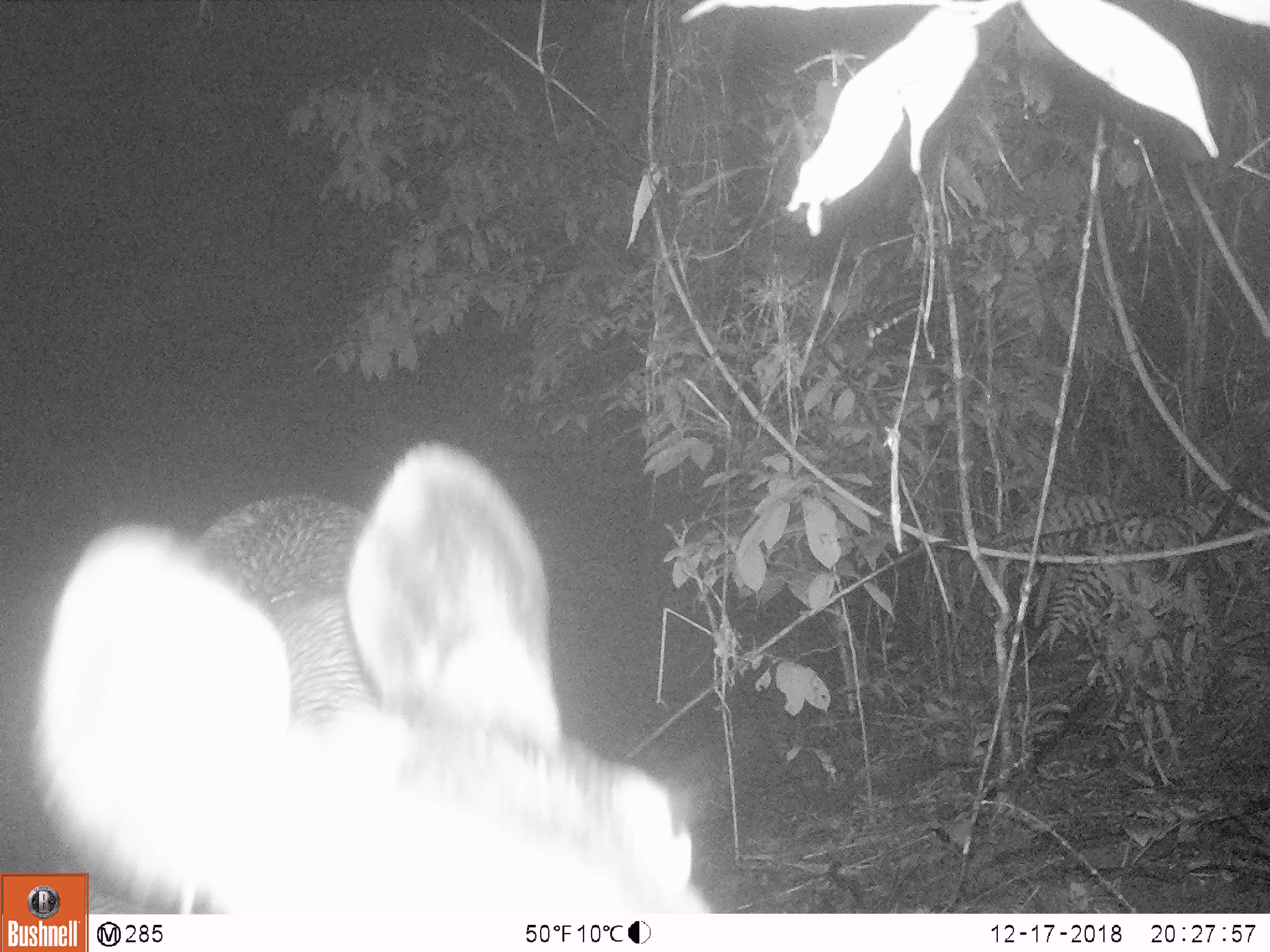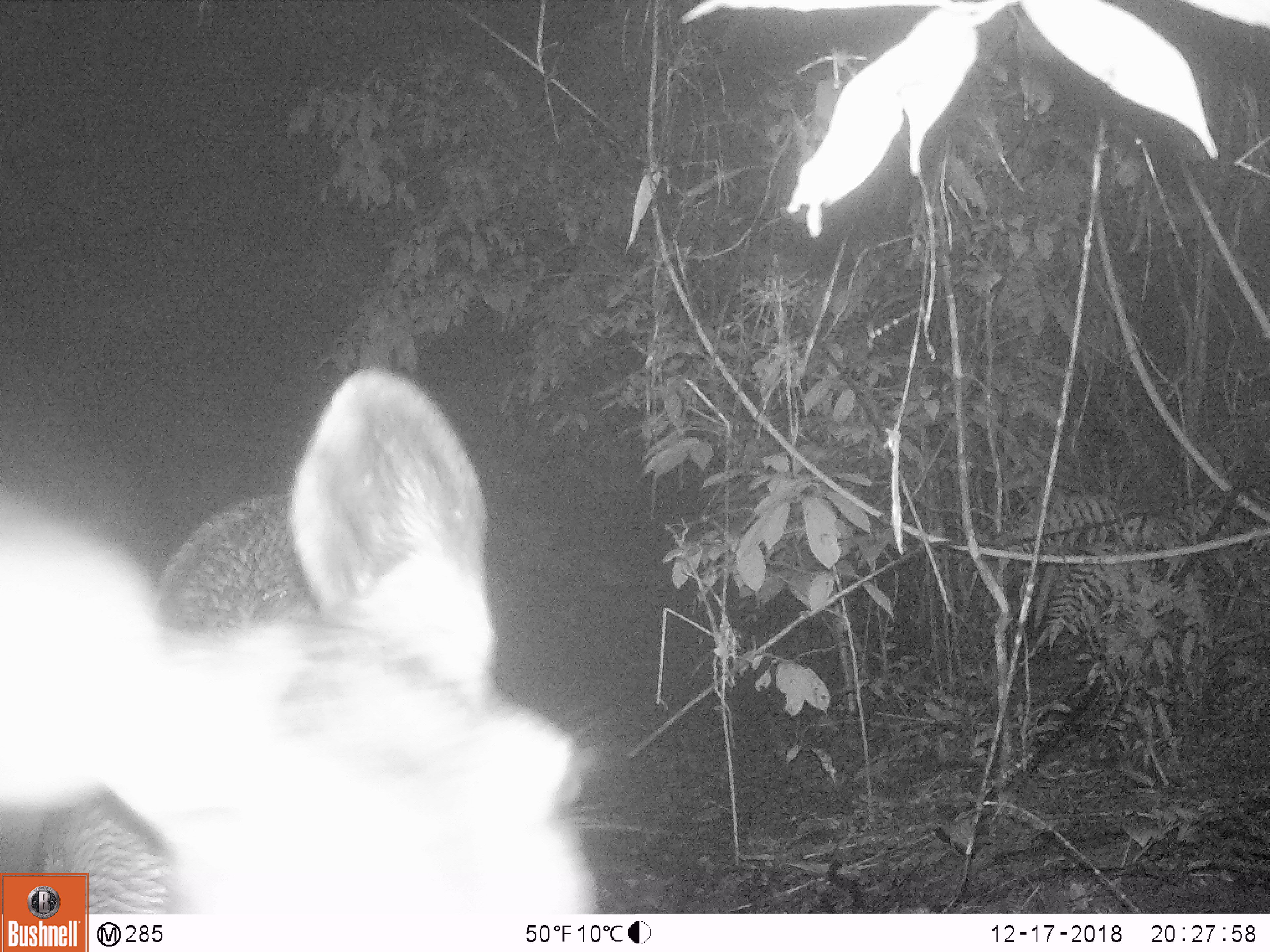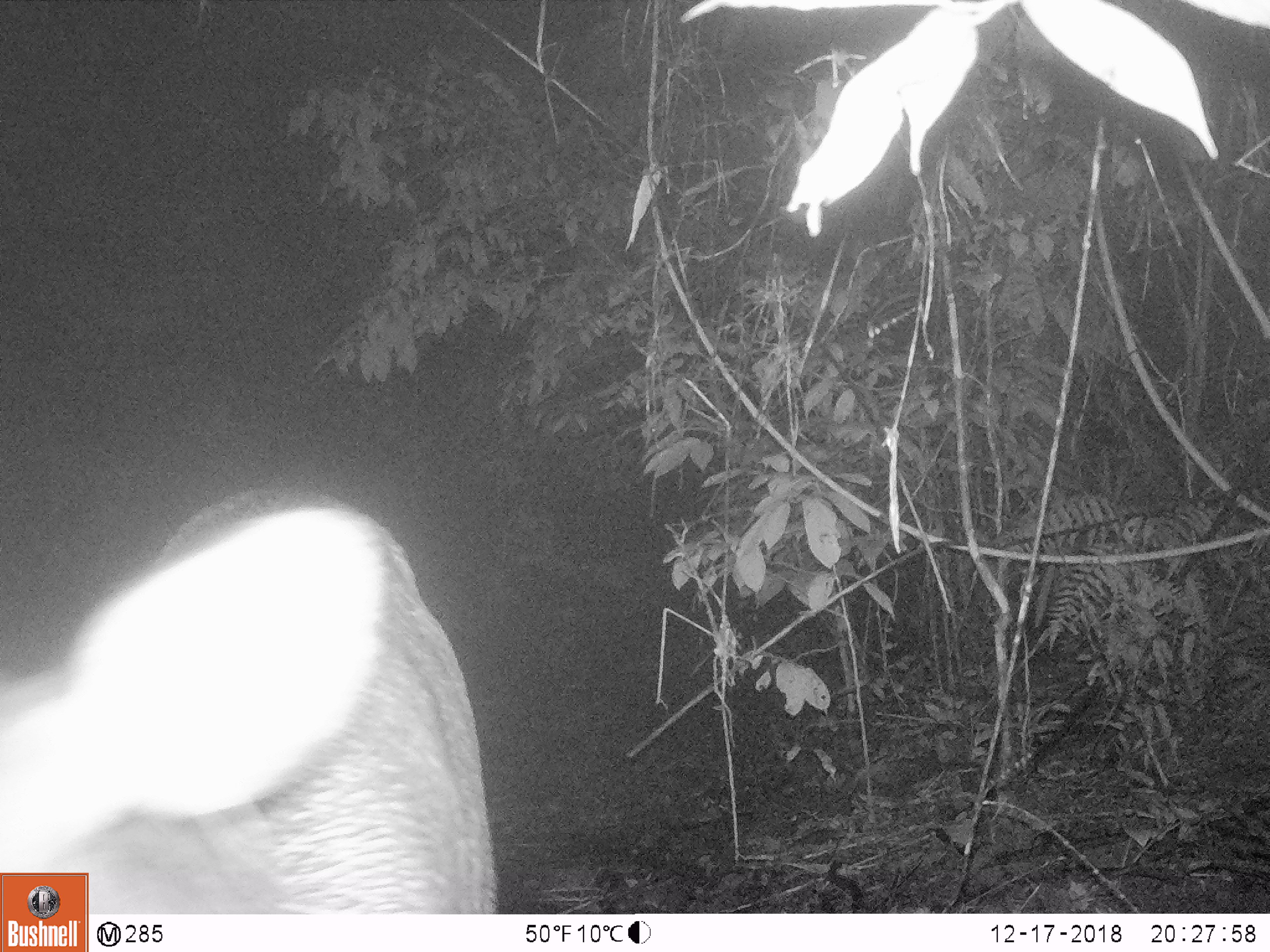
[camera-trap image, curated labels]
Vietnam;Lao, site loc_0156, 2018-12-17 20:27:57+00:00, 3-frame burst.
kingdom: Animalia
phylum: Chordata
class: Mammalia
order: Artiodactyla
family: Cervidae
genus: Rusa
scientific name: Rusa unicolor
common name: sambar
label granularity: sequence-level